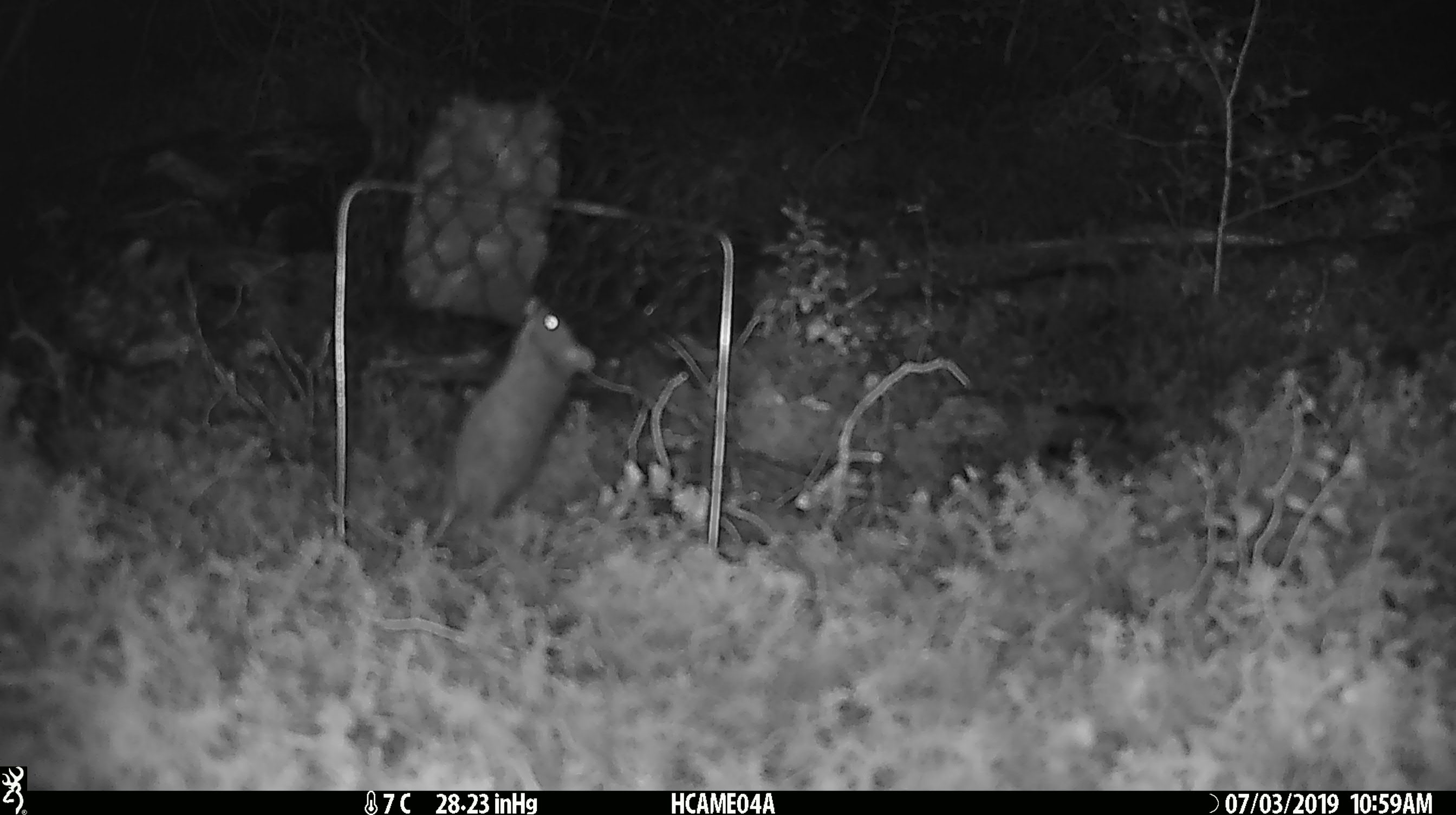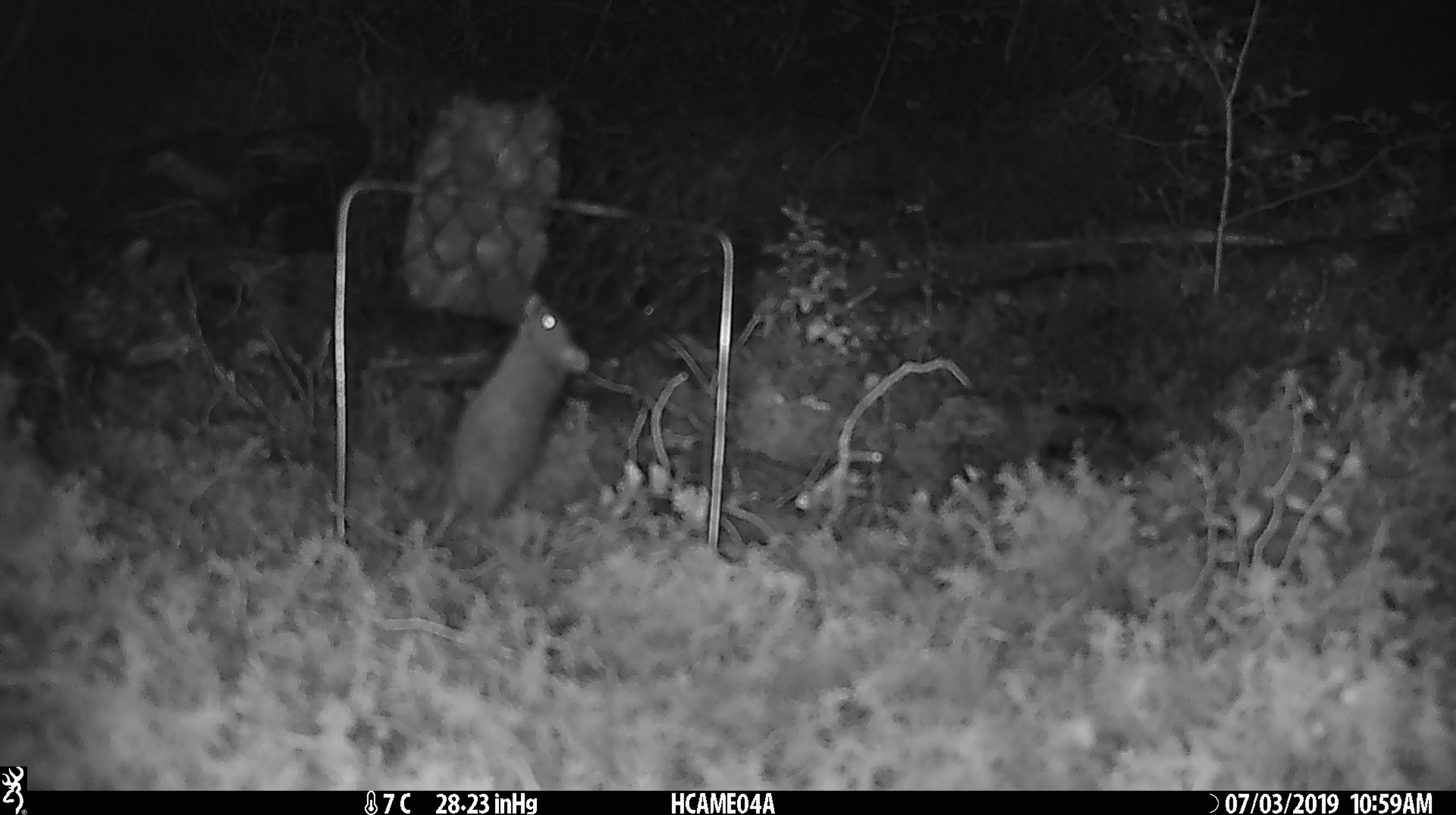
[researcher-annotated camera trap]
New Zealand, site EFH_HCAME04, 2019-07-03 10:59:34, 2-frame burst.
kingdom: Animalia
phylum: Chordata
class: Mammalia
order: Rodentia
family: Muridae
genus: Mus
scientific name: Mus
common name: mouse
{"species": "mouse (Mus)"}